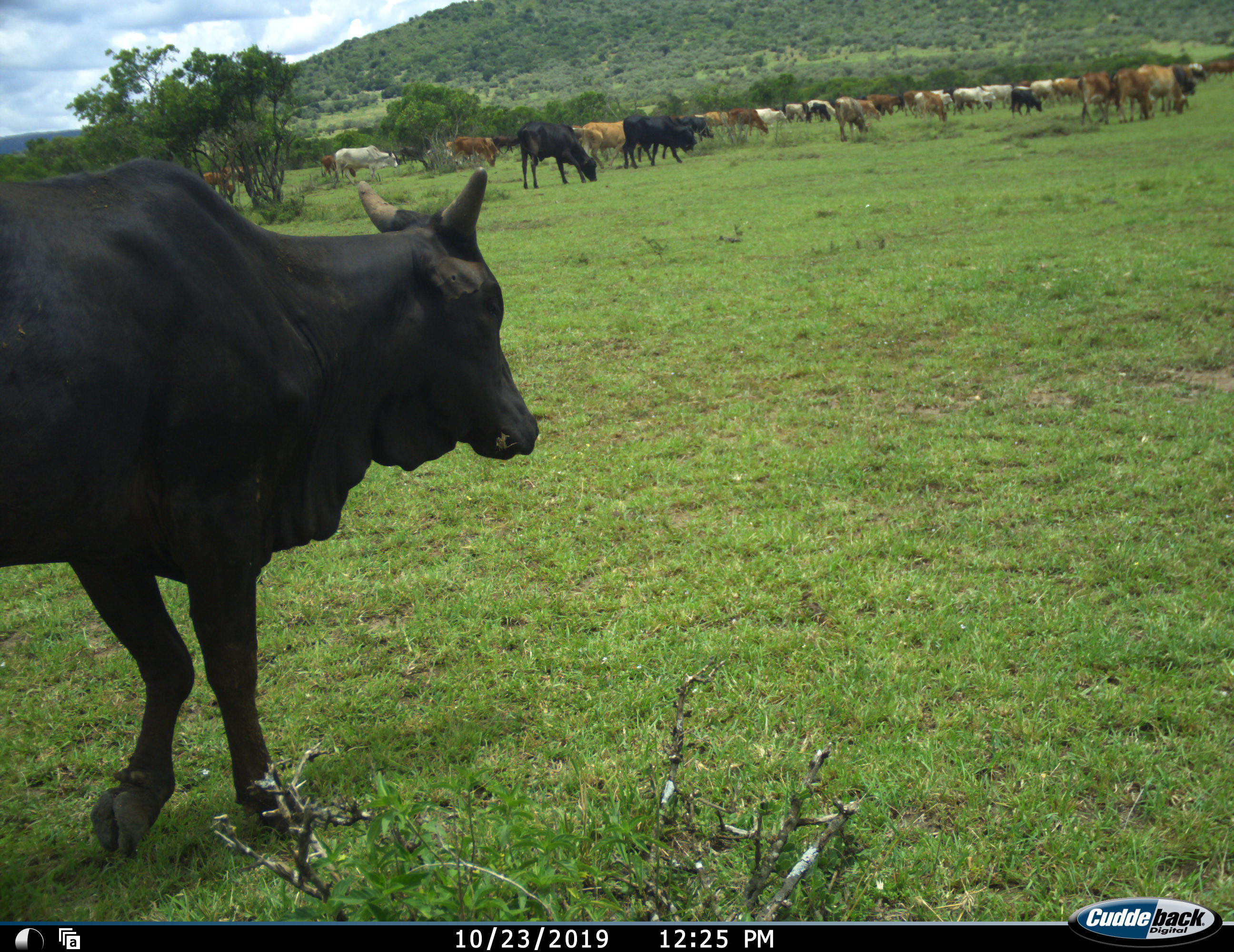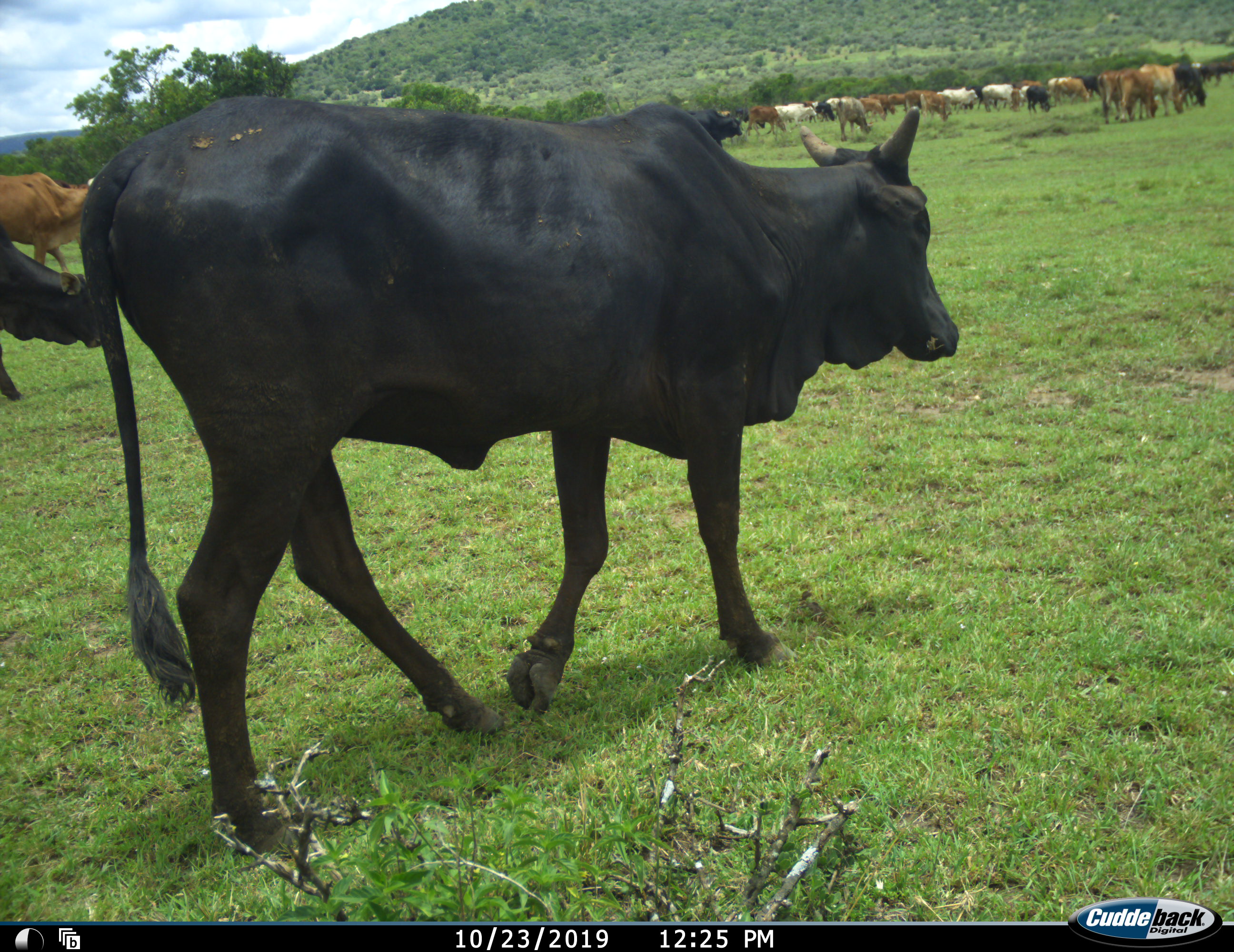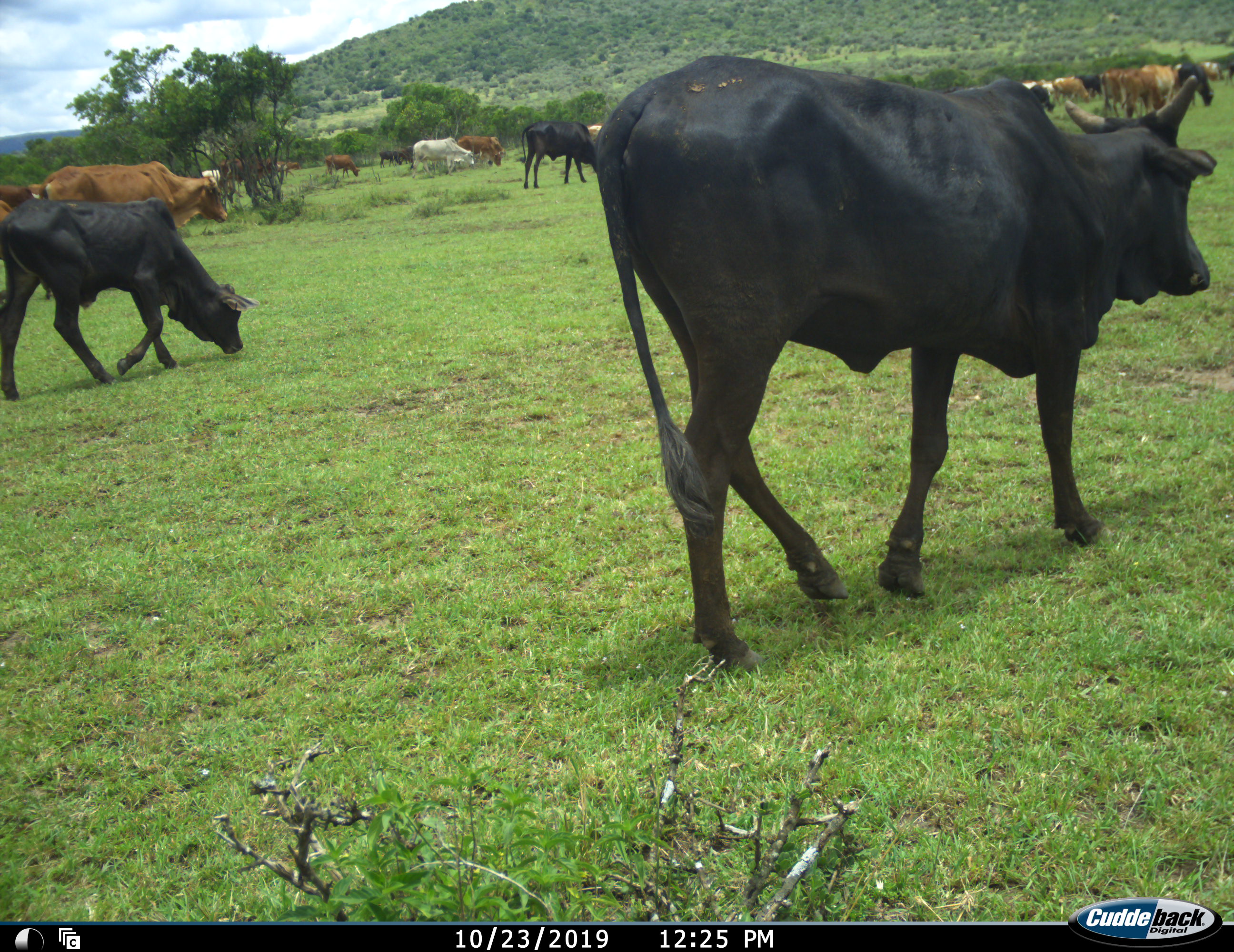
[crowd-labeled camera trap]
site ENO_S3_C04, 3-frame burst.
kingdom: Animalia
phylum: Chordata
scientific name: Vertebrata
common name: domestic animal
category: domesticanimal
Domesticanimal (domestic animal) (Vertebrata), count 11-50. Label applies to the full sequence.